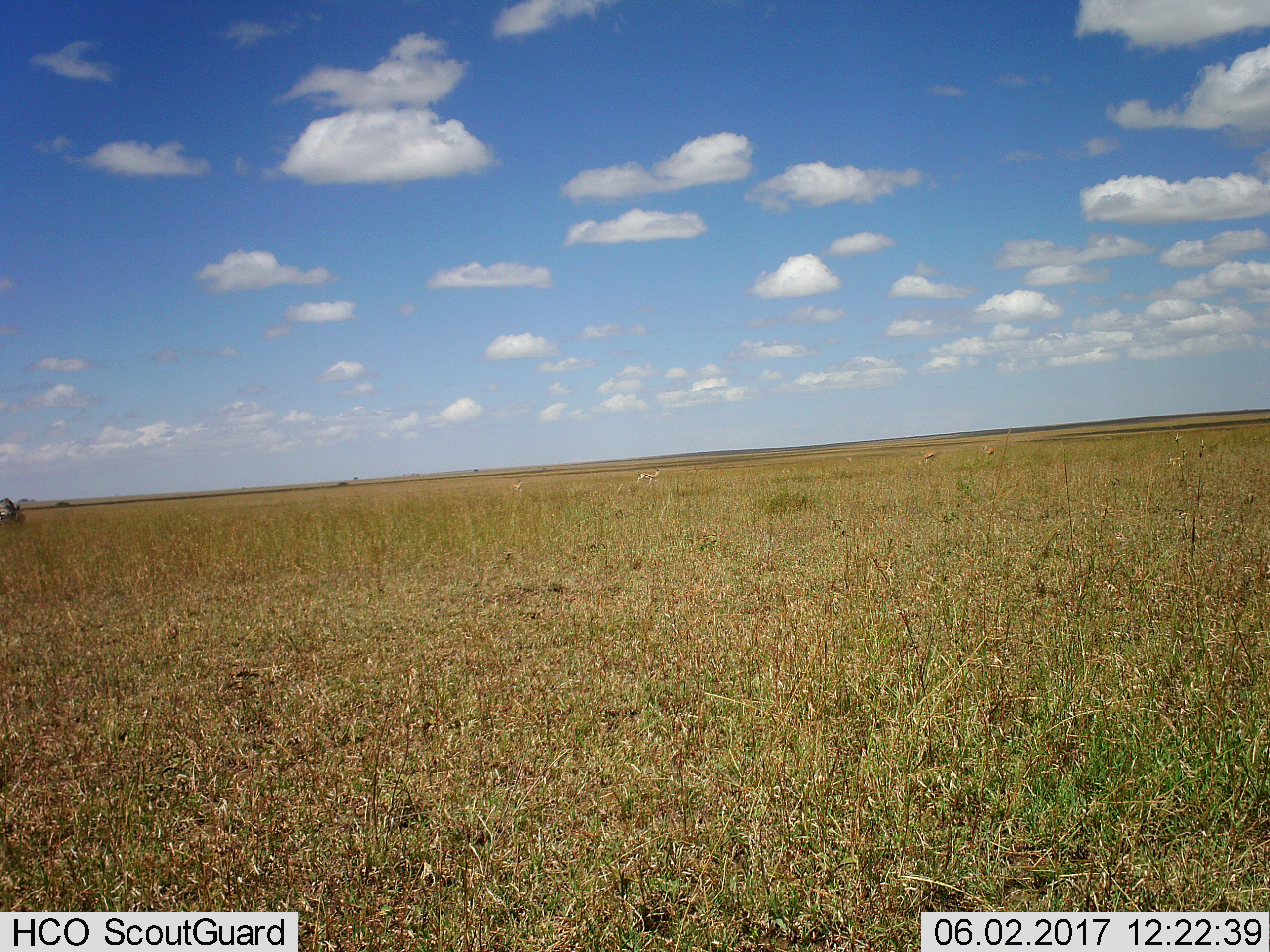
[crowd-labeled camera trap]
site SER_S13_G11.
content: unidentified animal